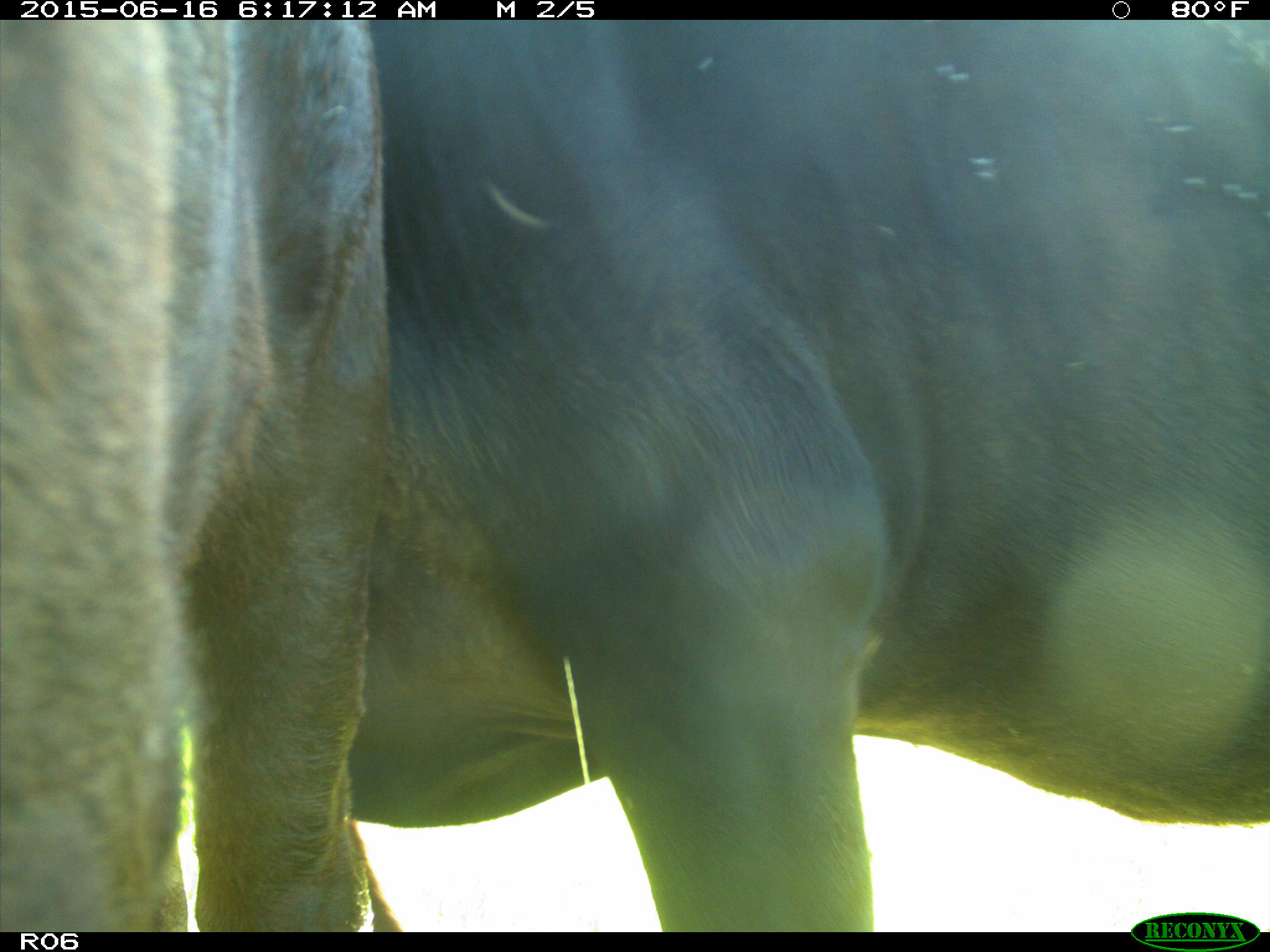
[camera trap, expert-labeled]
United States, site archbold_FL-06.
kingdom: Animalia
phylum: Chordata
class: Mammalia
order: Artiodactyla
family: Bovidae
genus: Bos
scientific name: Bos taurus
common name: domestic cow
Bos taurus (domestic cow).